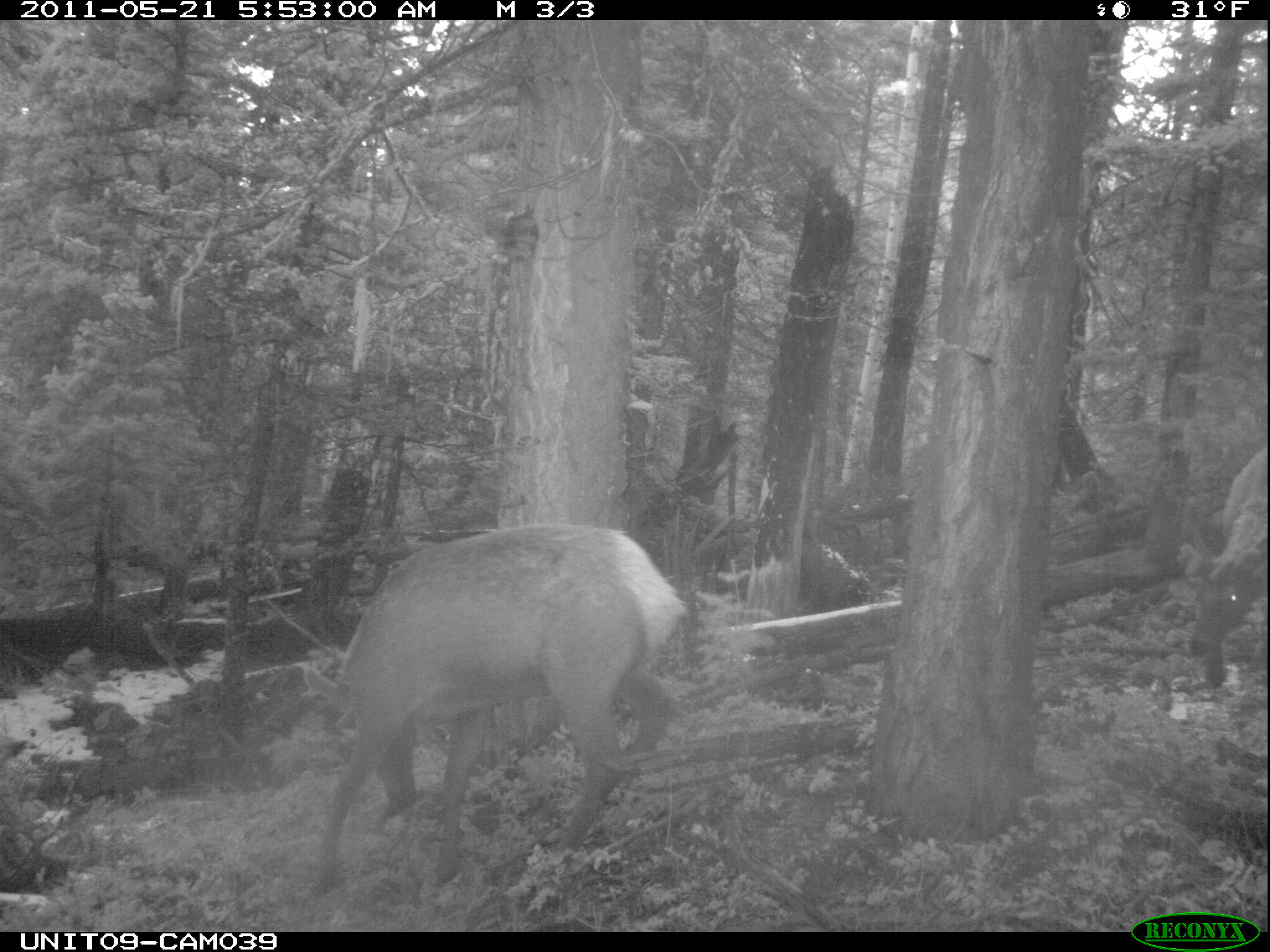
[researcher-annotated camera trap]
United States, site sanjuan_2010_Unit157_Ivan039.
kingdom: Animalia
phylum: Chordata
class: Mammalia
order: Artiodactyla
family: Cervidae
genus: Cervus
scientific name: Cervus elaphus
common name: red deer